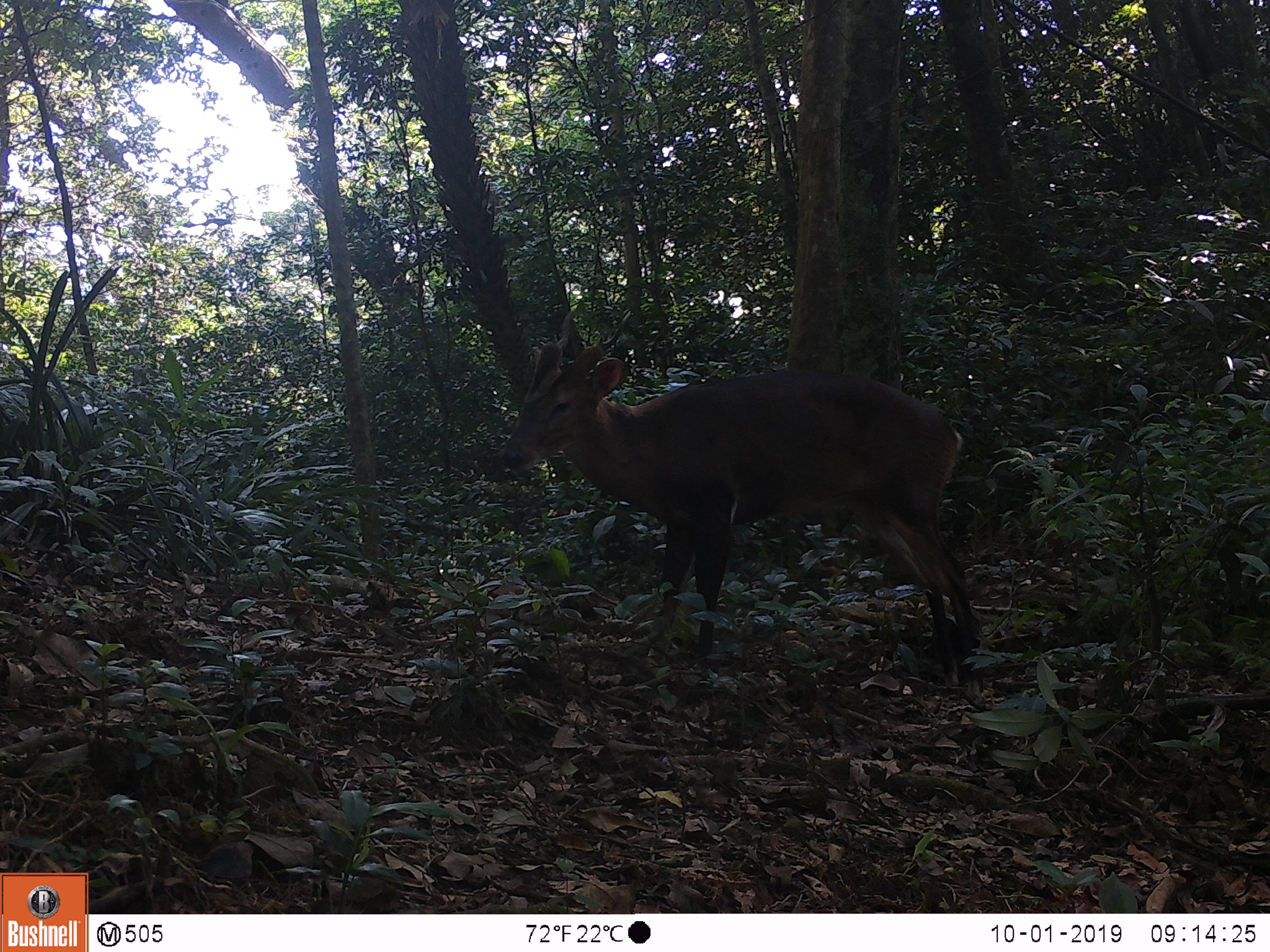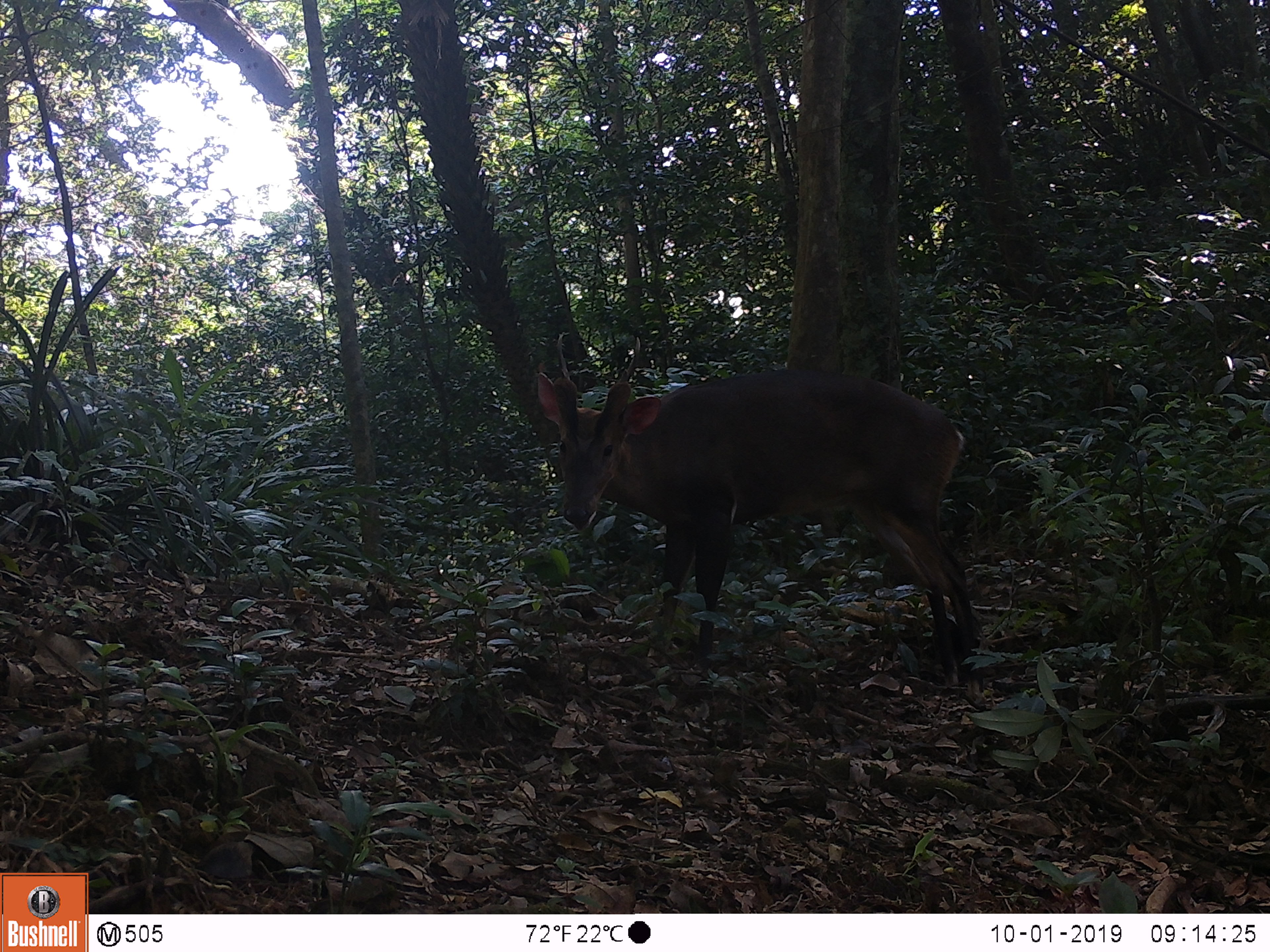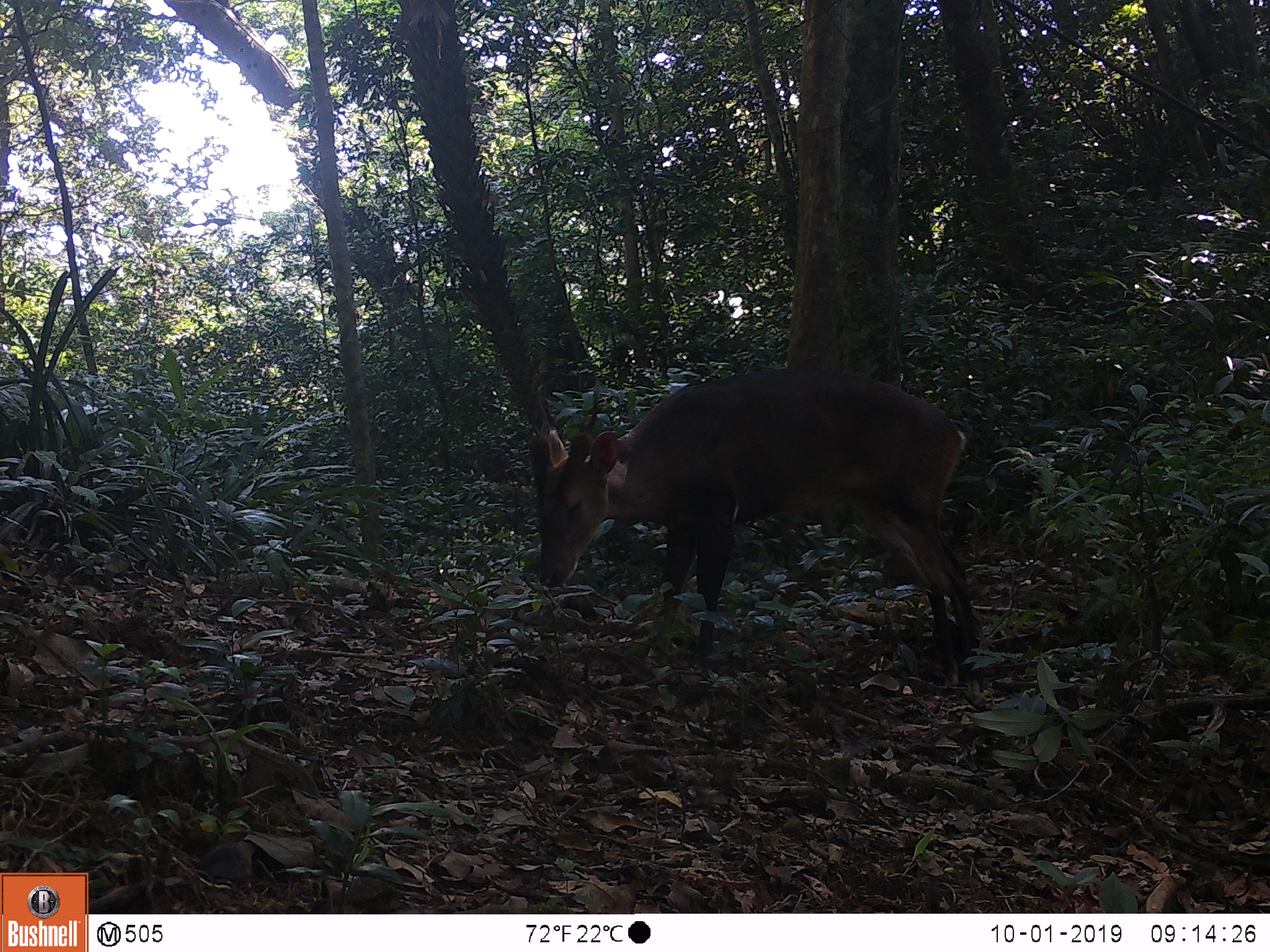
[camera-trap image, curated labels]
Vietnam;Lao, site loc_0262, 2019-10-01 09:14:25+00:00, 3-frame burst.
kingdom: Animalia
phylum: Chordata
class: Mammalia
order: Artiodactyla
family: Cervidae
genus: Muntiacus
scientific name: Muntiacus vuquangensis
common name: large-antlered muntjac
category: large antlered muntjac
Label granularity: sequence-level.